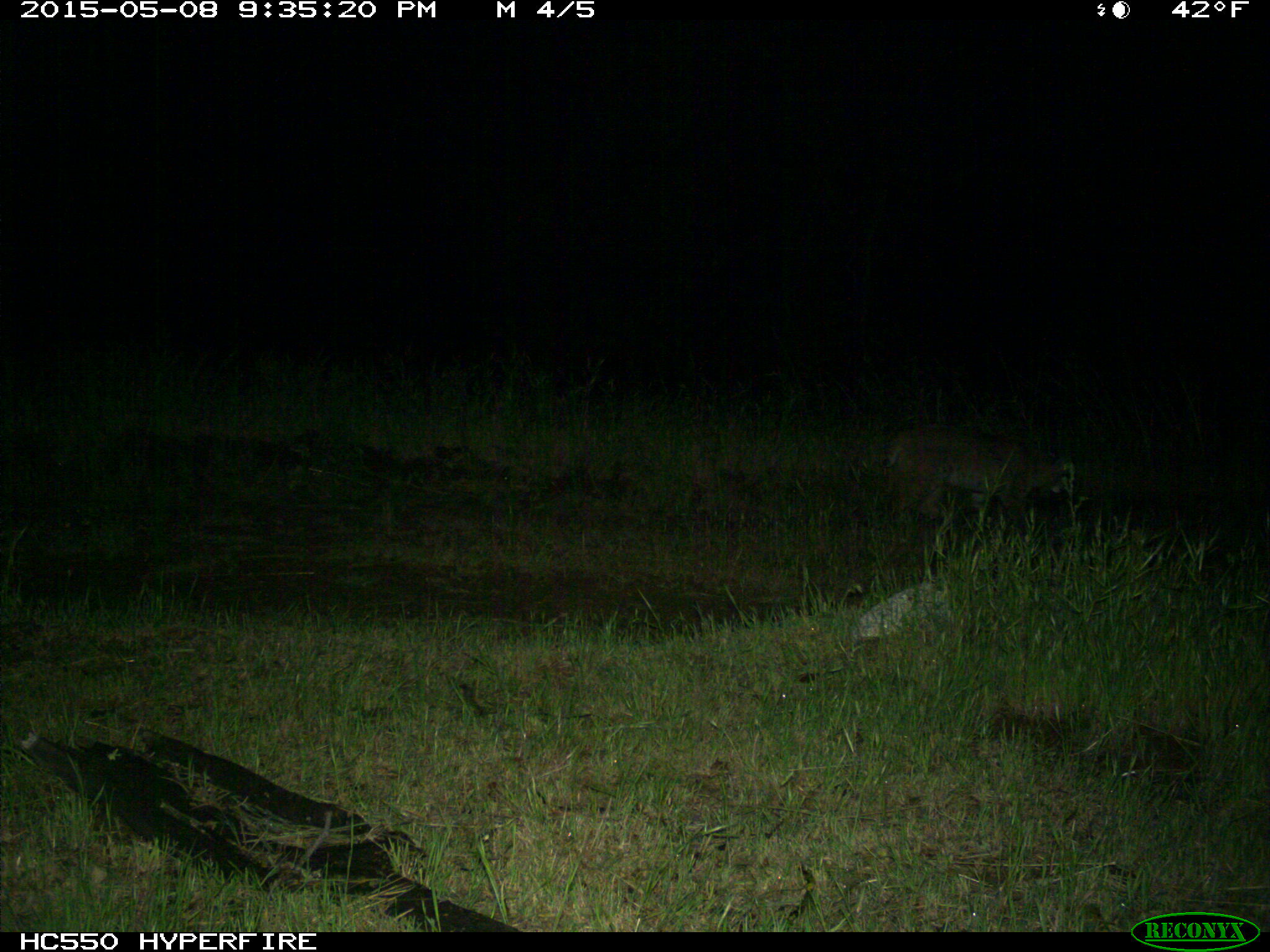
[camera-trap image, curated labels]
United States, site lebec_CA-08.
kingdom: Animalia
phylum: Chordata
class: Mammalia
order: Carnivora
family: Felidae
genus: Lynx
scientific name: Lynx rufus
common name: bobcat